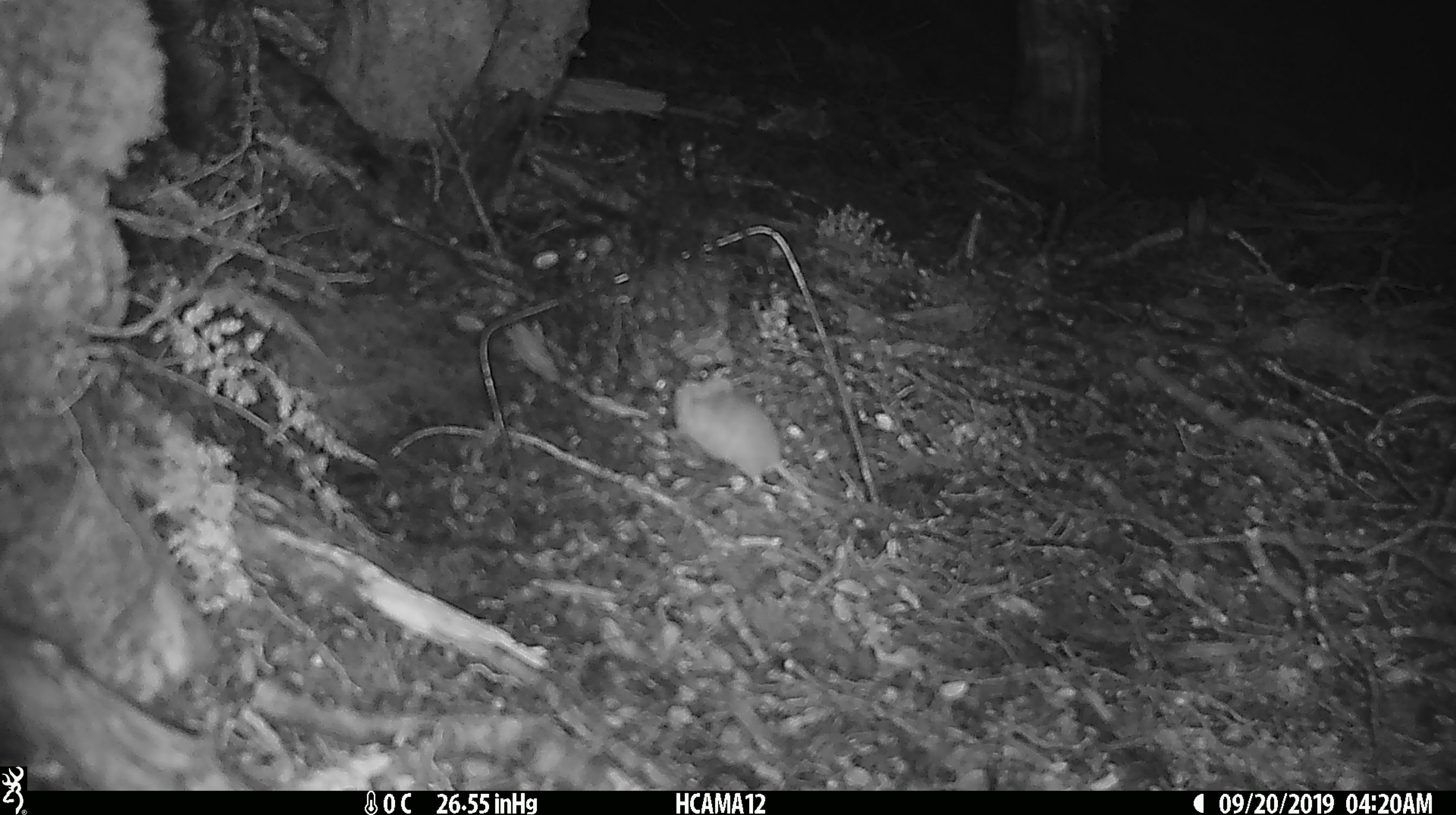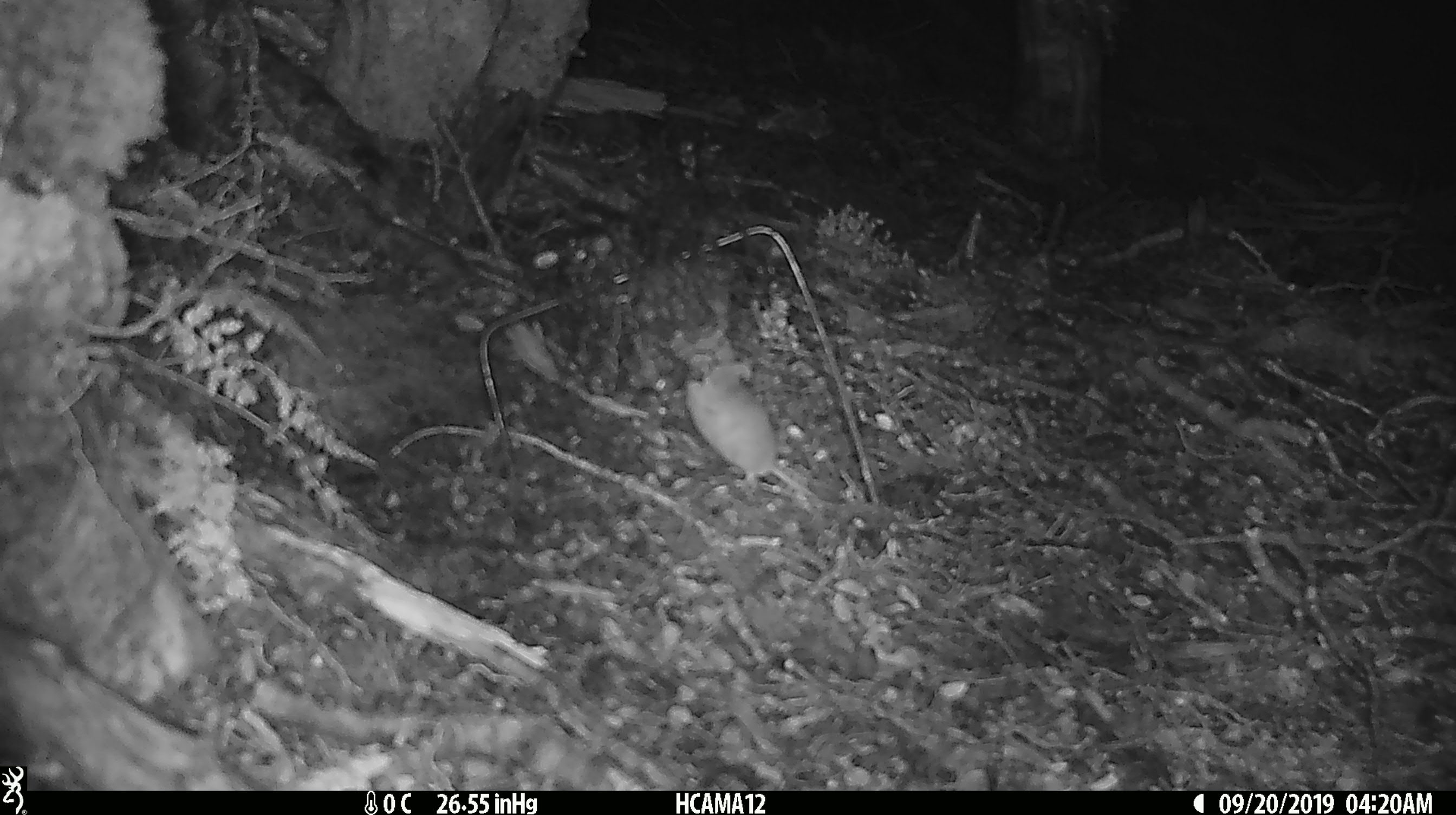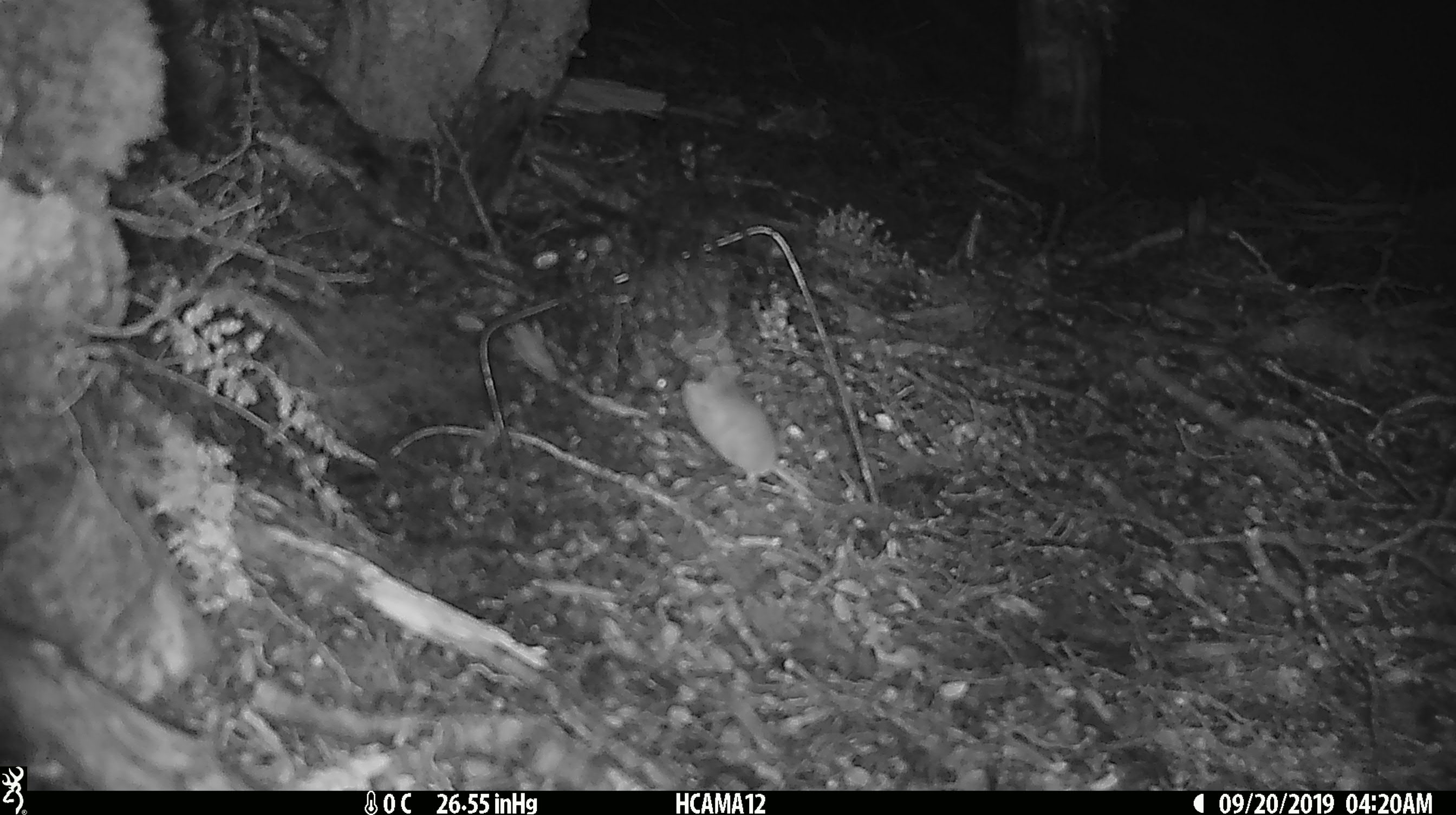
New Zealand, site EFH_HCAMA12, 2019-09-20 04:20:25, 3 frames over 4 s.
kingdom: Animalia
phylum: Chordata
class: Mammalia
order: Rodentia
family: Muridae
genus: Mus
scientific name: Mus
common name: mouse